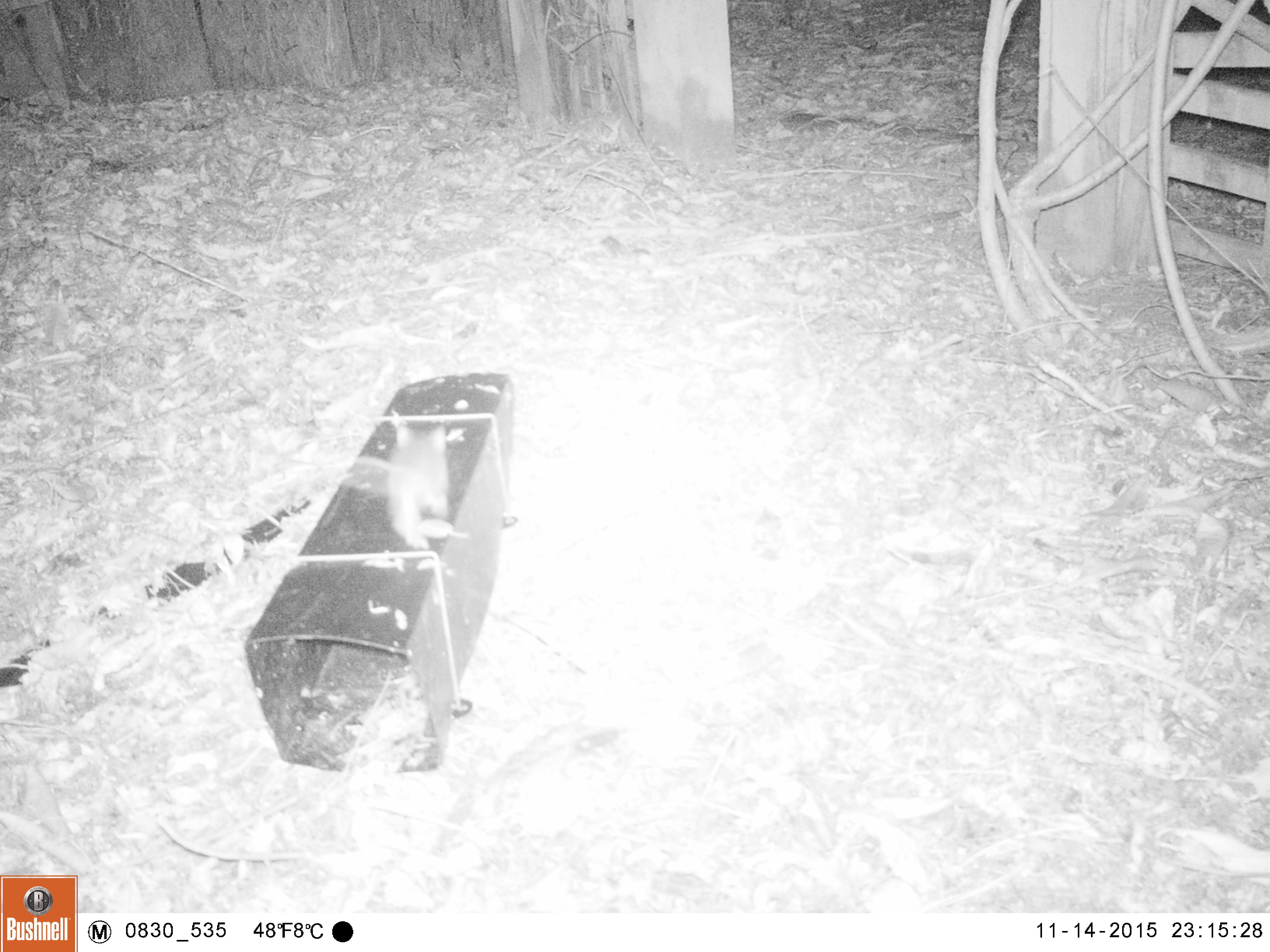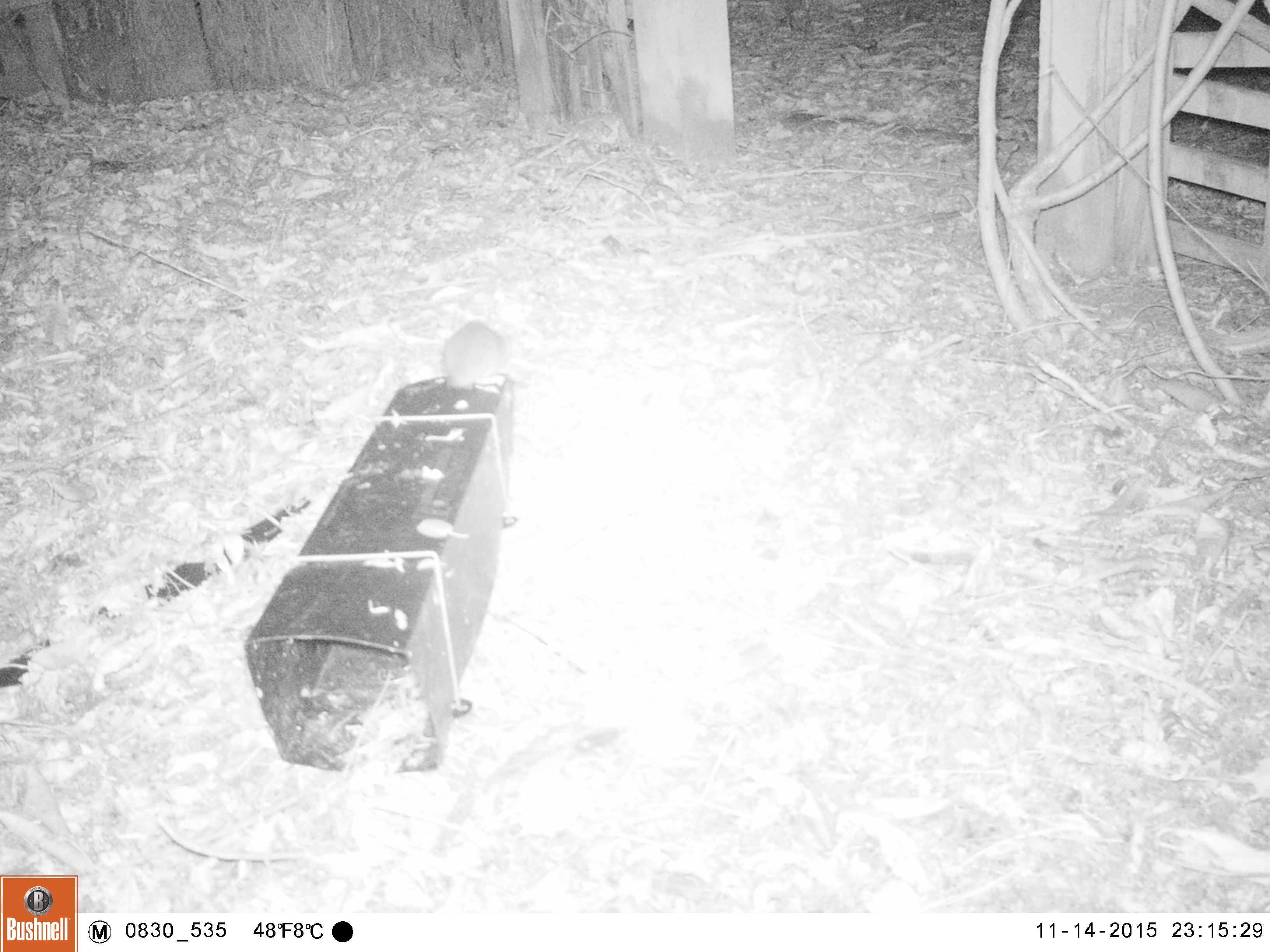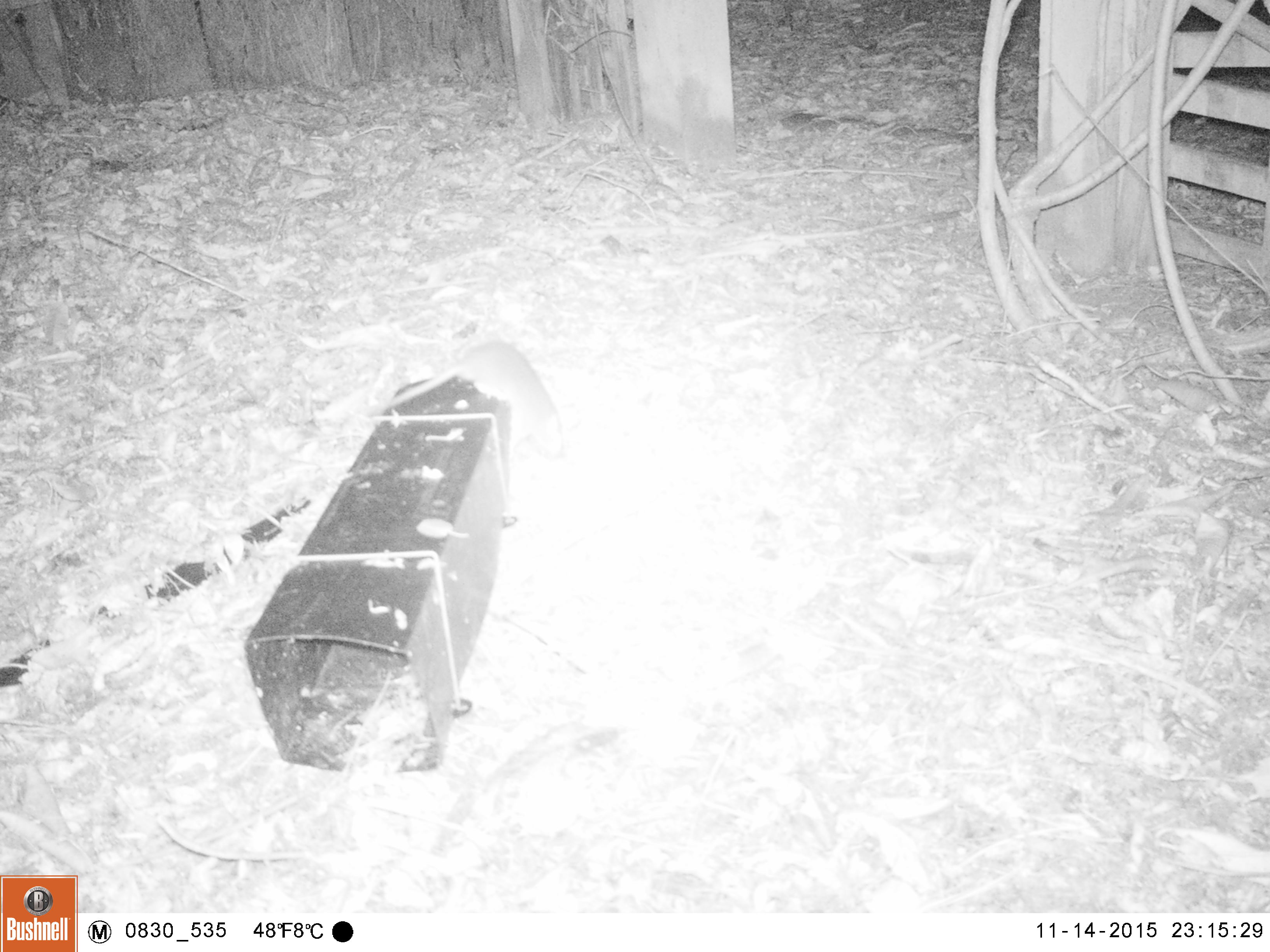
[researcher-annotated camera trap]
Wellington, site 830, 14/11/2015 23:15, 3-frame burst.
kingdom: Animalia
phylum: Chordata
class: Mammalia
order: Rodentia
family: Muridae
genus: Rattus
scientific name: Rattus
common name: rat